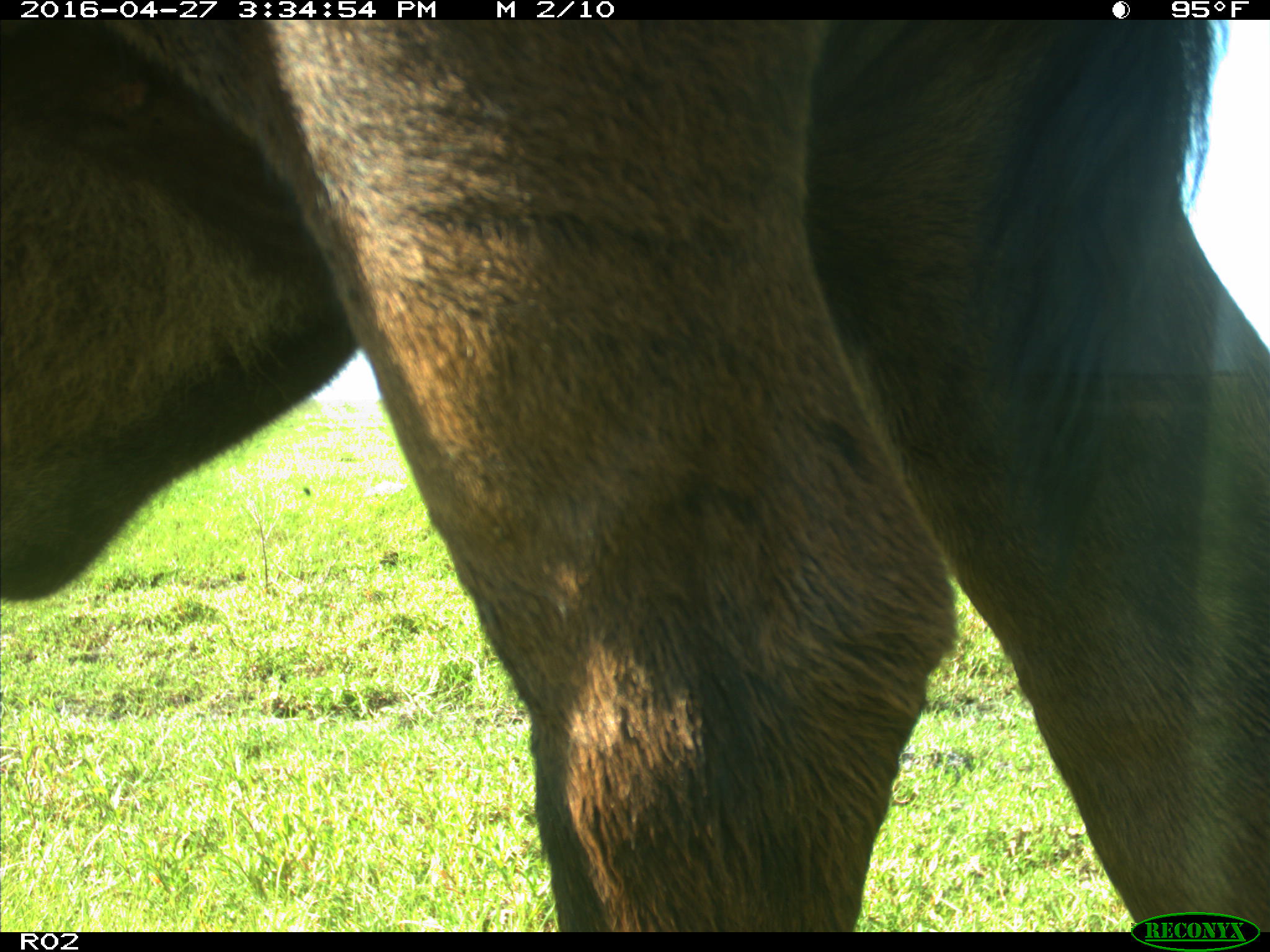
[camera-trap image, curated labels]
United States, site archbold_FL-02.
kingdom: Animalia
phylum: Chordata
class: Mammalia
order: Artiodactyla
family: Bovidae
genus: Bos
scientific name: Bos taurus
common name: domestic cow